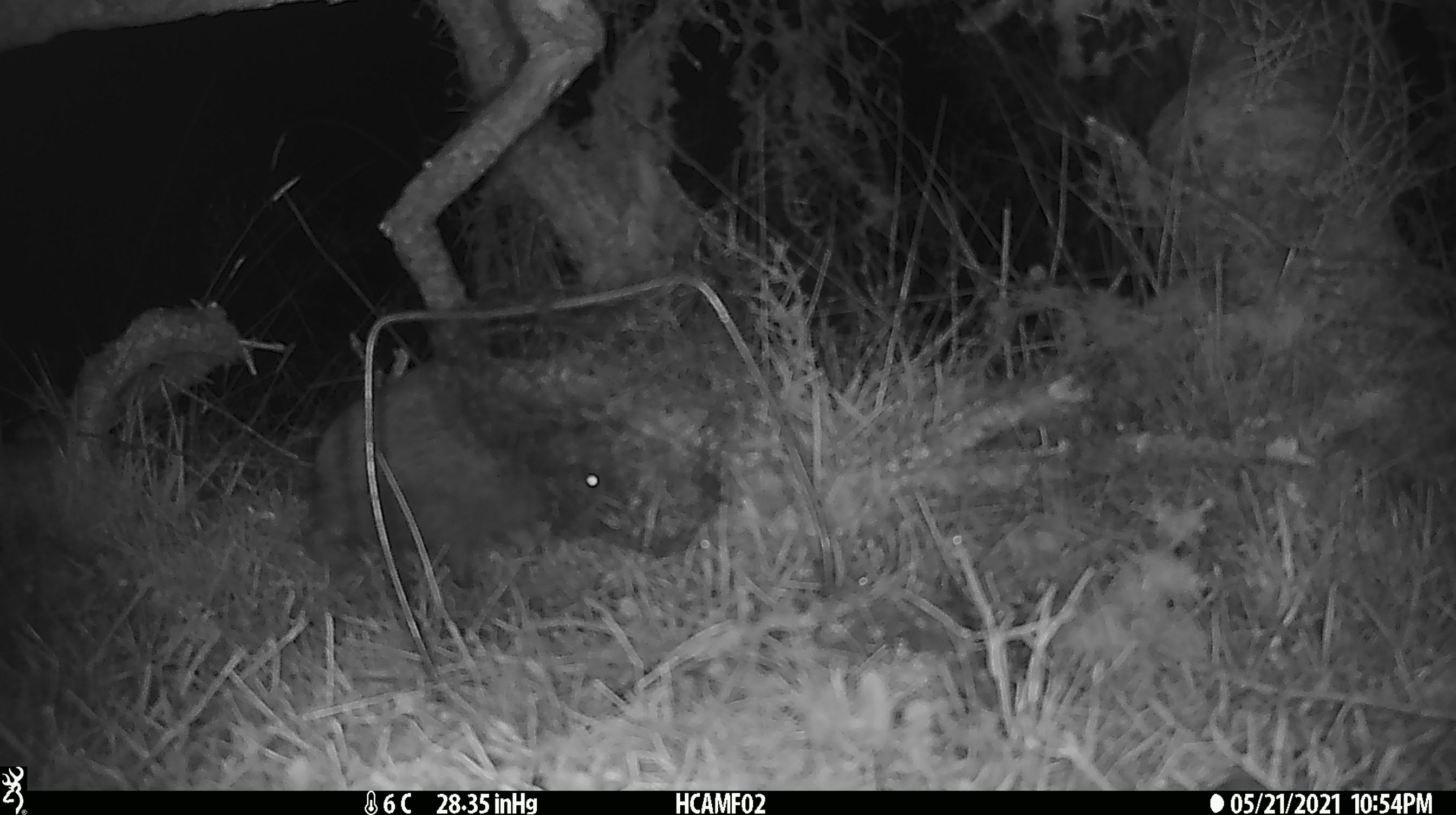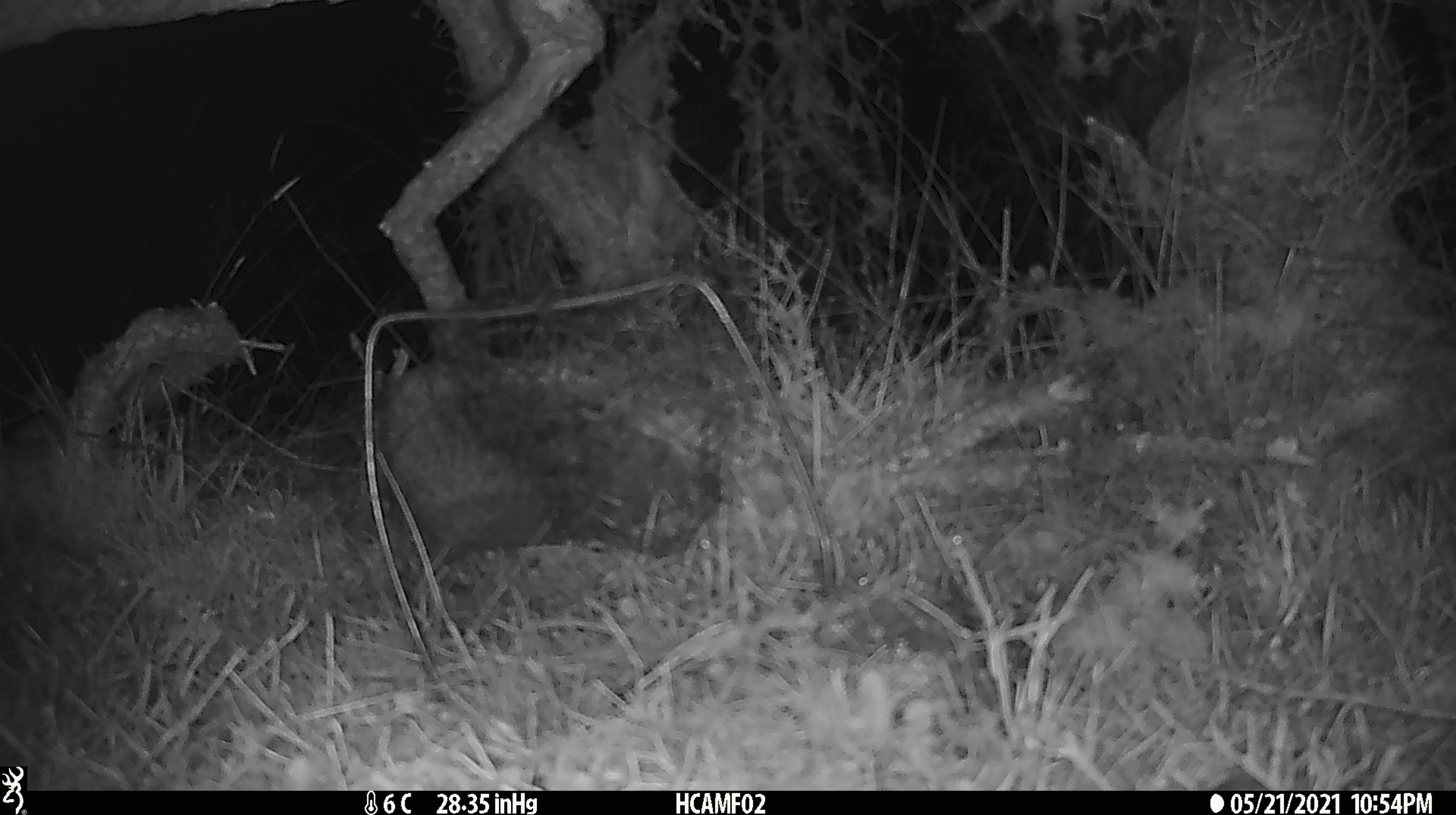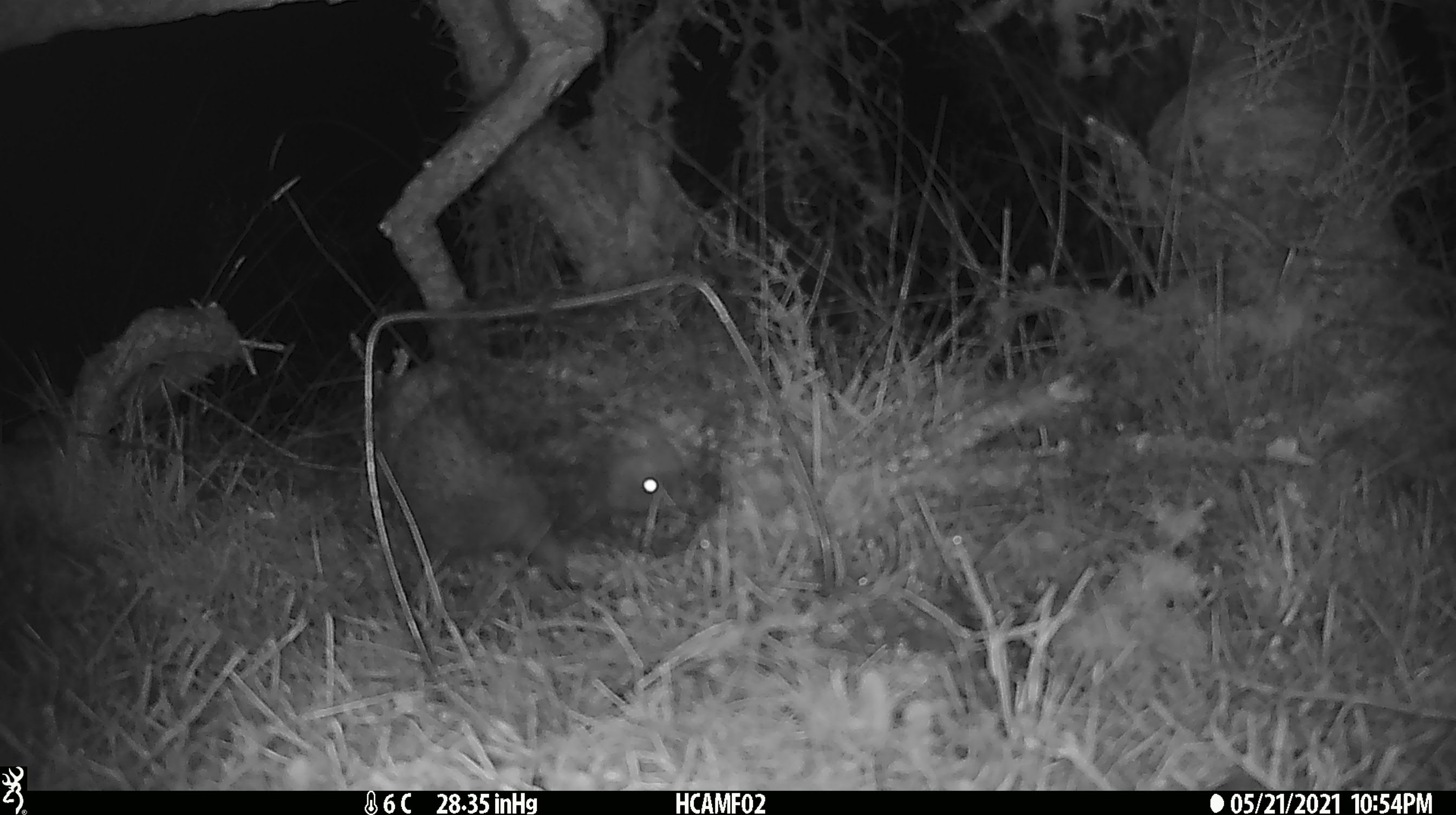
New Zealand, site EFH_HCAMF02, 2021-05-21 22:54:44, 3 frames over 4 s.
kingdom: Animalia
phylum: Chordata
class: Mammalia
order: Eulipotyphla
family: Erinaceidae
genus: Erinaceus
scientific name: Erinaceus europaeus europaeus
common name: european hedgehog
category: hedgehog